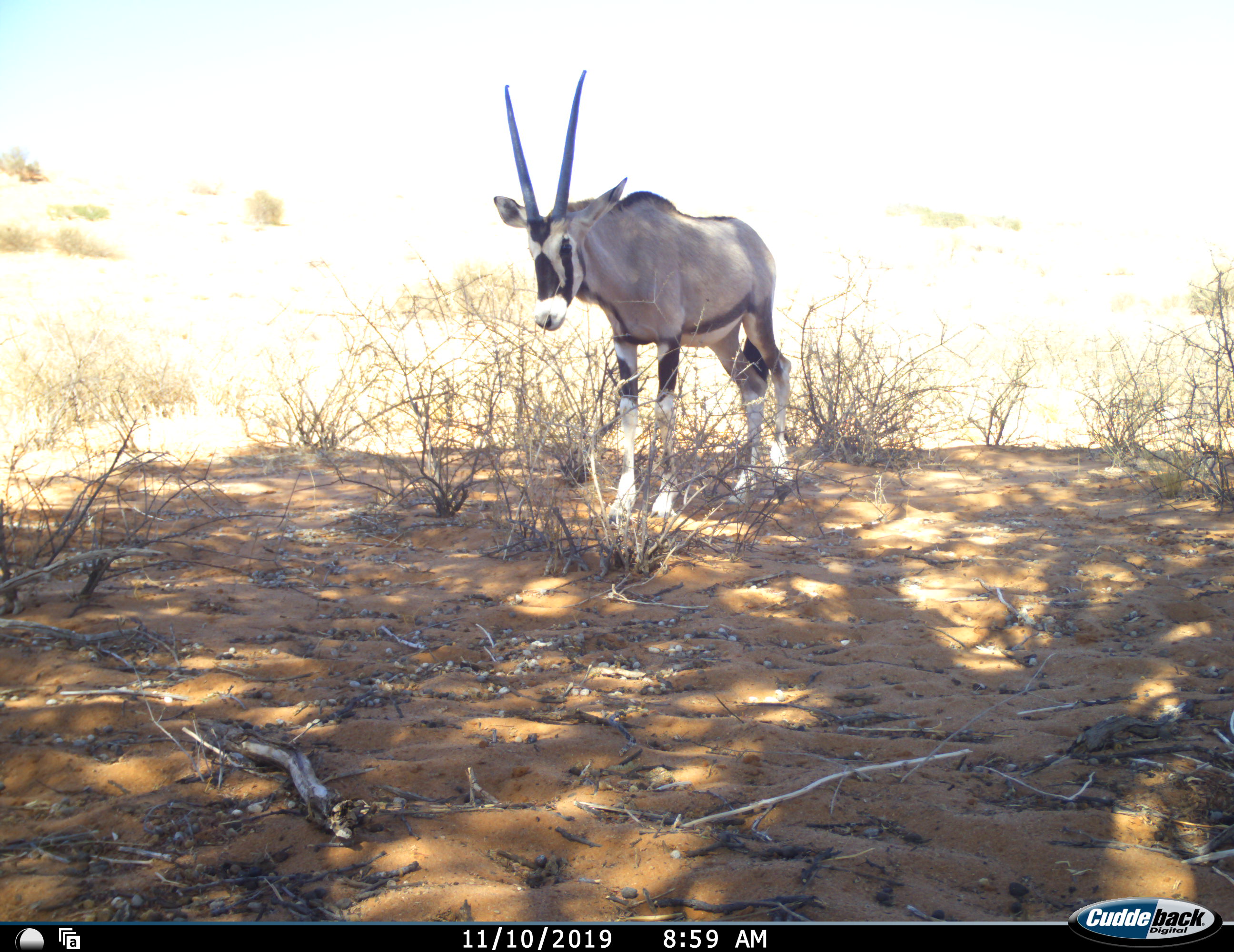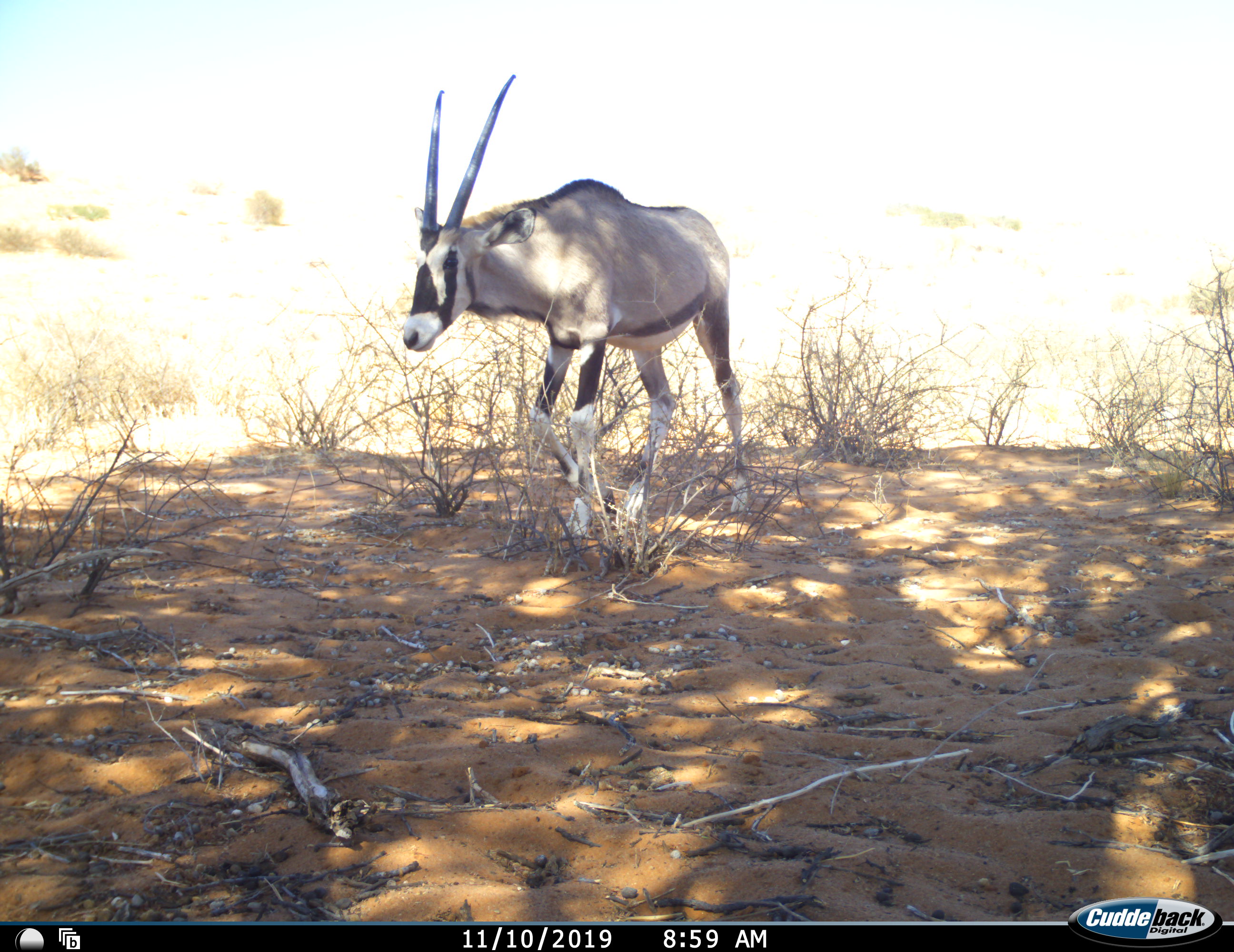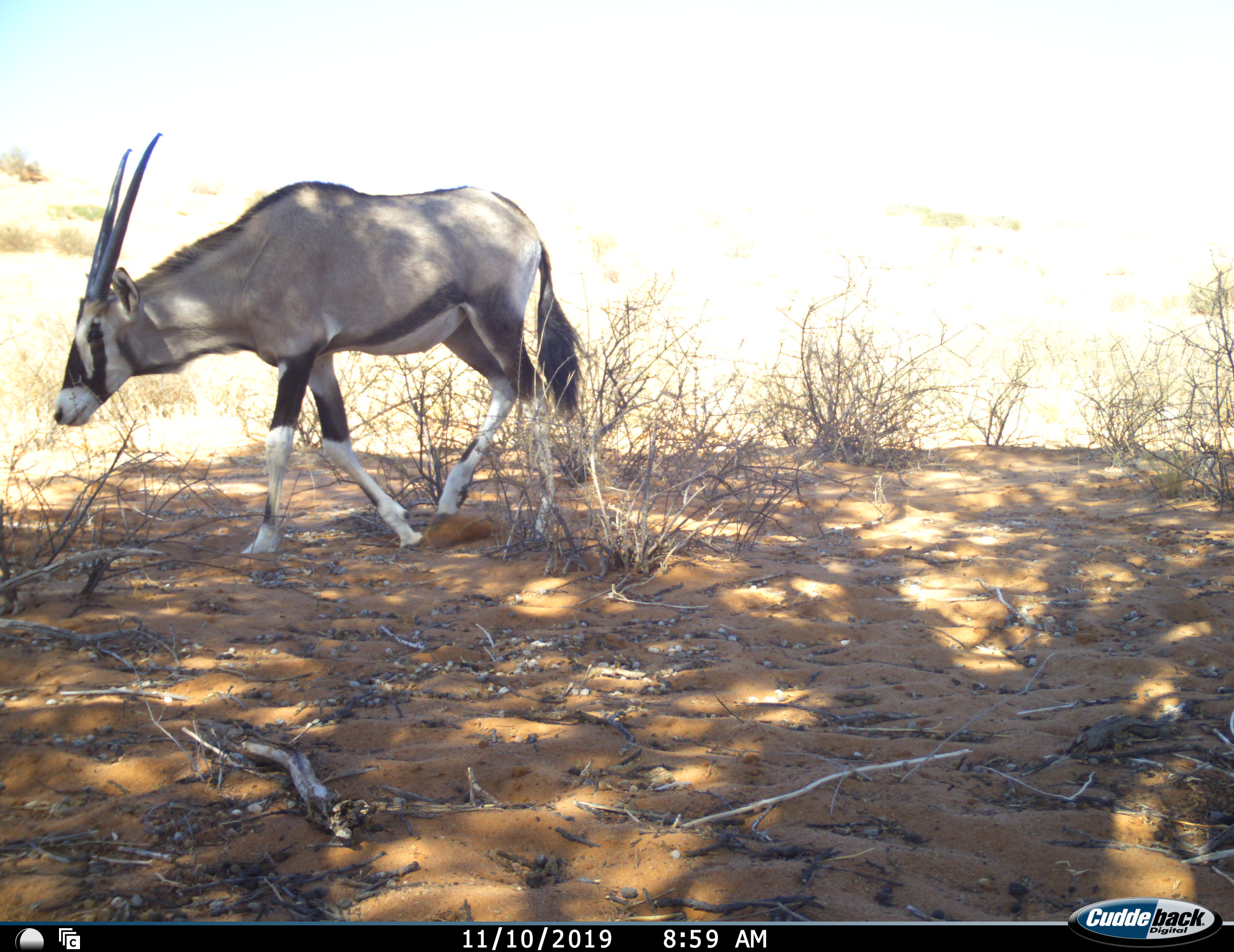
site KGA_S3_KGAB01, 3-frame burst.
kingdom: Animalia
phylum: Chordata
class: Mammalia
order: Artiodactyla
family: Bovidae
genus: Oryx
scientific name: Oryx gazella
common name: gemsbok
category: oryx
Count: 1.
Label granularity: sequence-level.